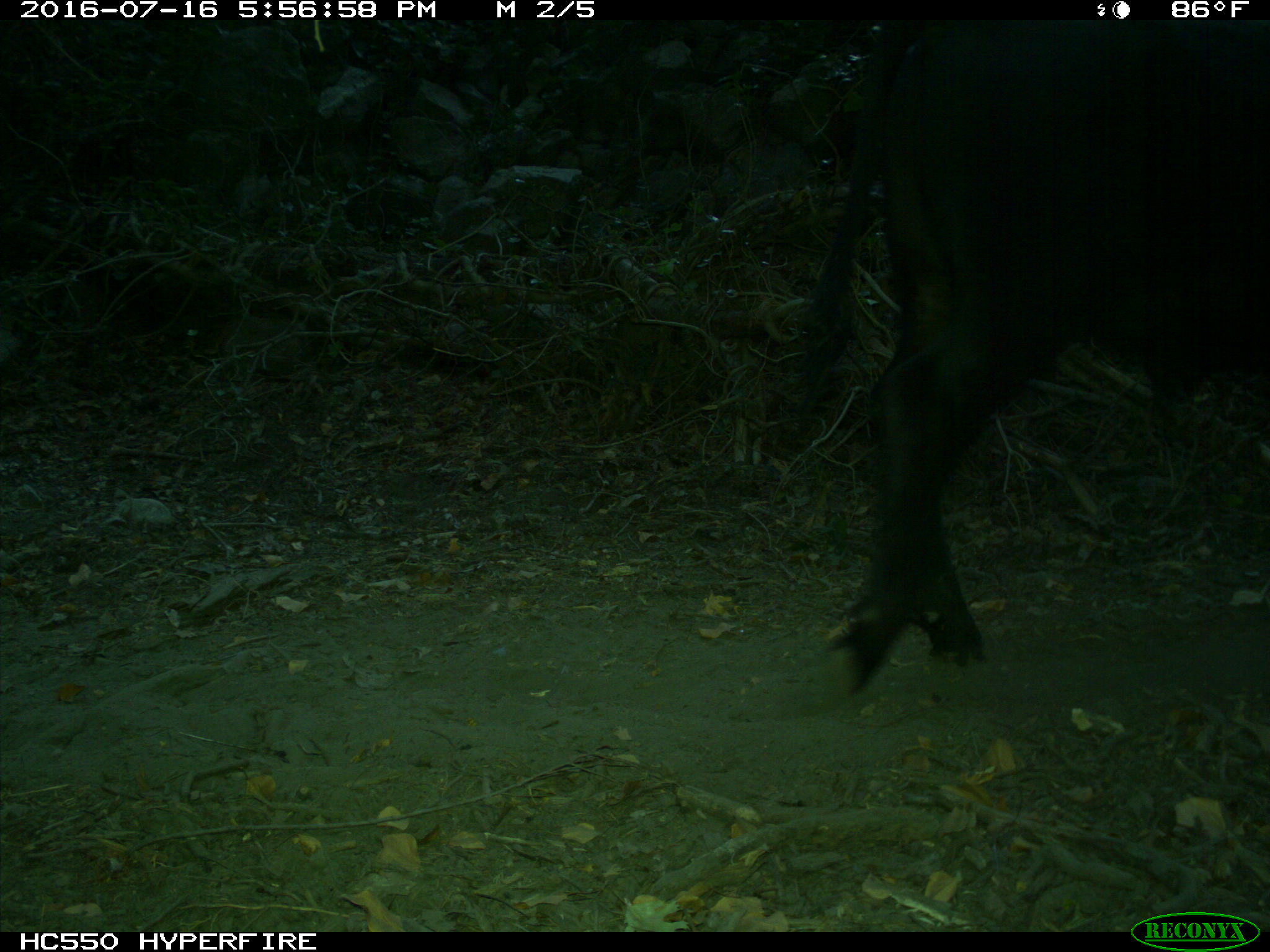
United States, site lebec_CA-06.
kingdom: Animalia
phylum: Chordata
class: Mammalia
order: Artiodactyla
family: Bovidae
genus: Bos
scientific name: Bos taurus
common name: domestic cow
Bos taurus (domestic cow).